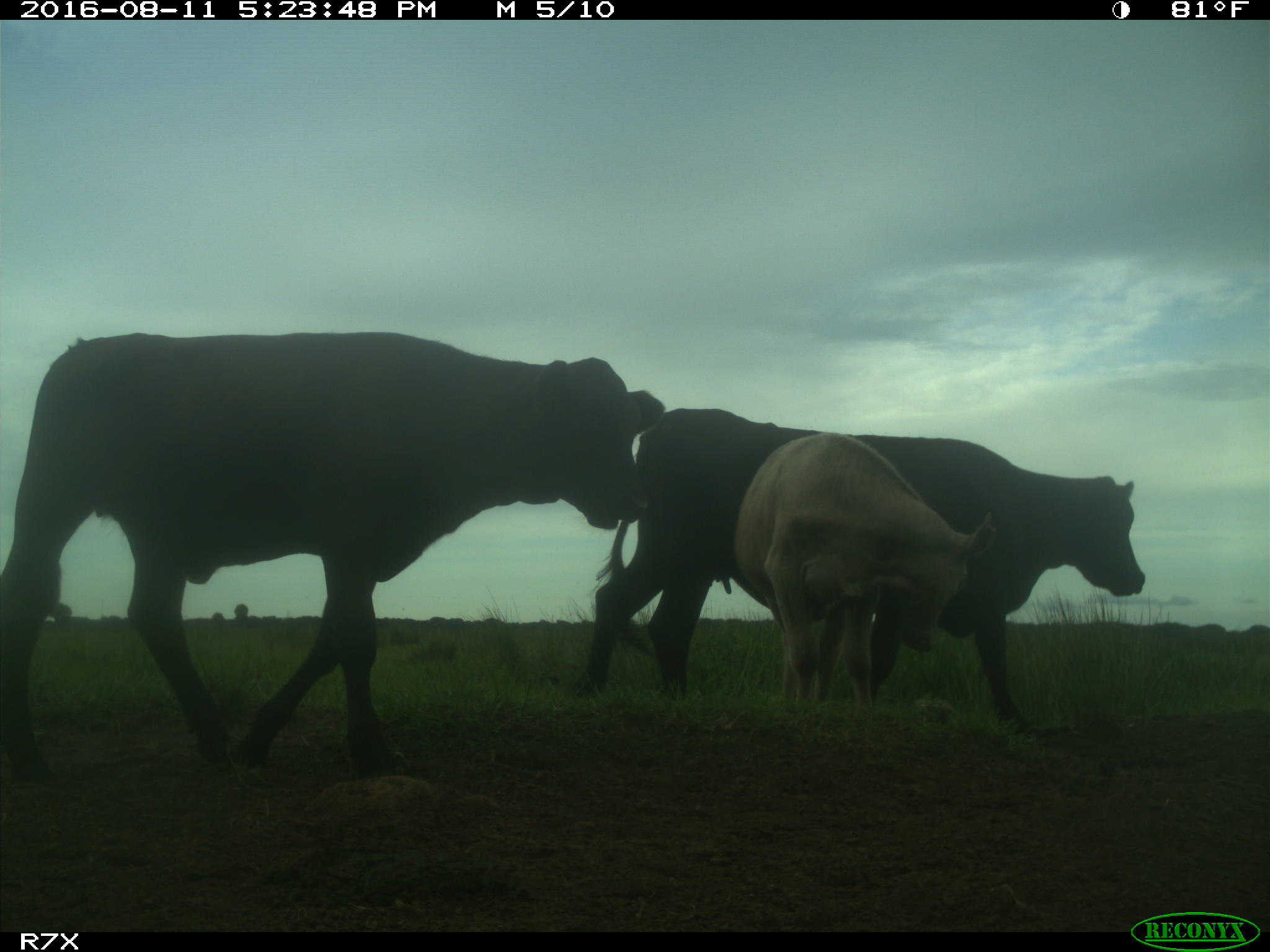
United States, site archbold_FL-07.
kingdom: Animalia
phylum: Chordata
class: Mammalia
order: Artiodactyla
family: Bovidae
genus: Bos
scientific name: Bos taurus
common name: domestic cow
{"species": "Bos taurus (domestic cow)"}